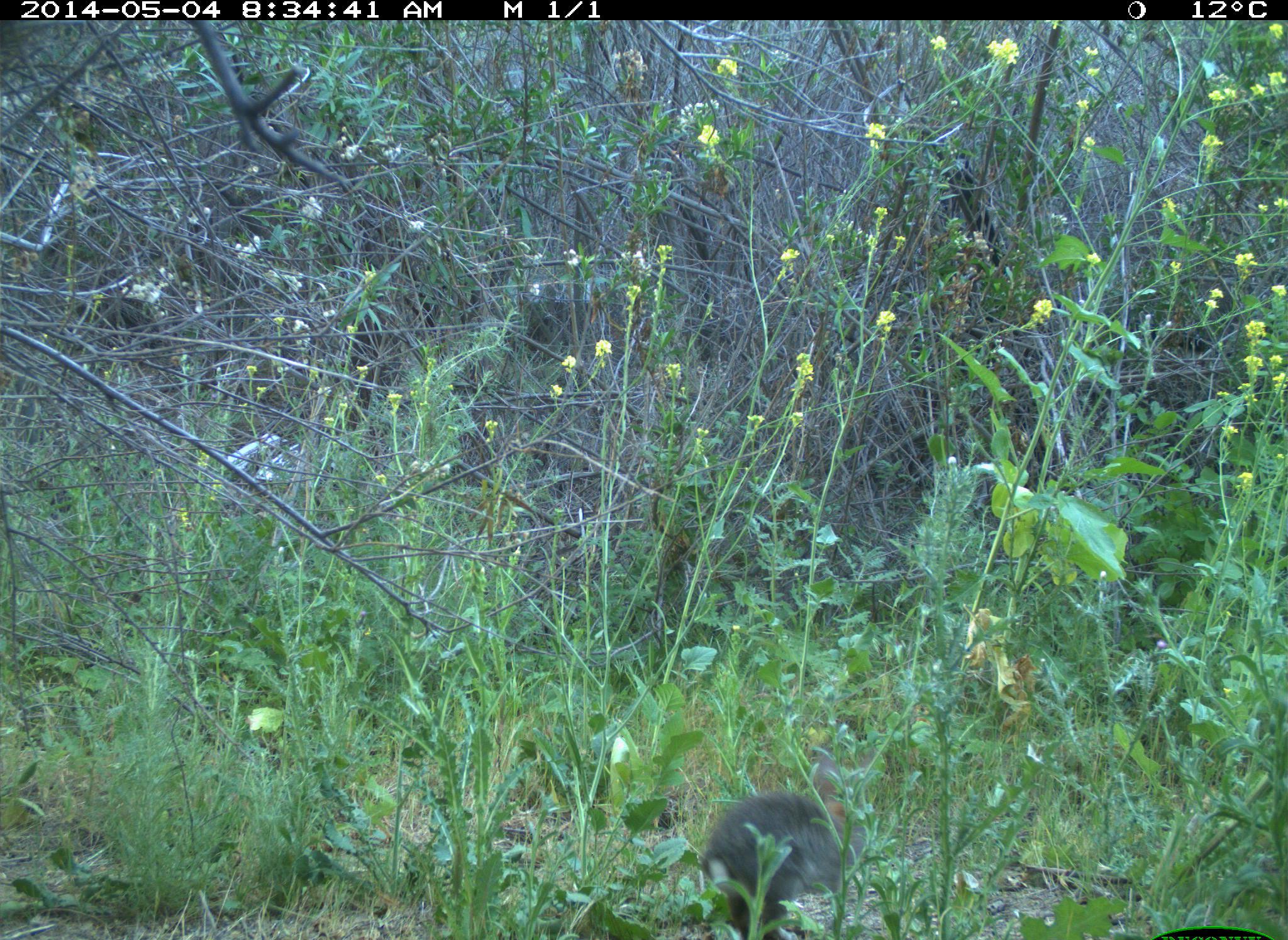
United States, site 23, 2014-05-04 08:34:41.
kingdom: Animalia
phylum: Chordata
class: Mammalia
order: Lagomorpha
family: Leporidae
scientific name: Leporidae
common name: rabbits and hares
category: rabbit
Rabbit (rabbits and hares) (Leporidae).